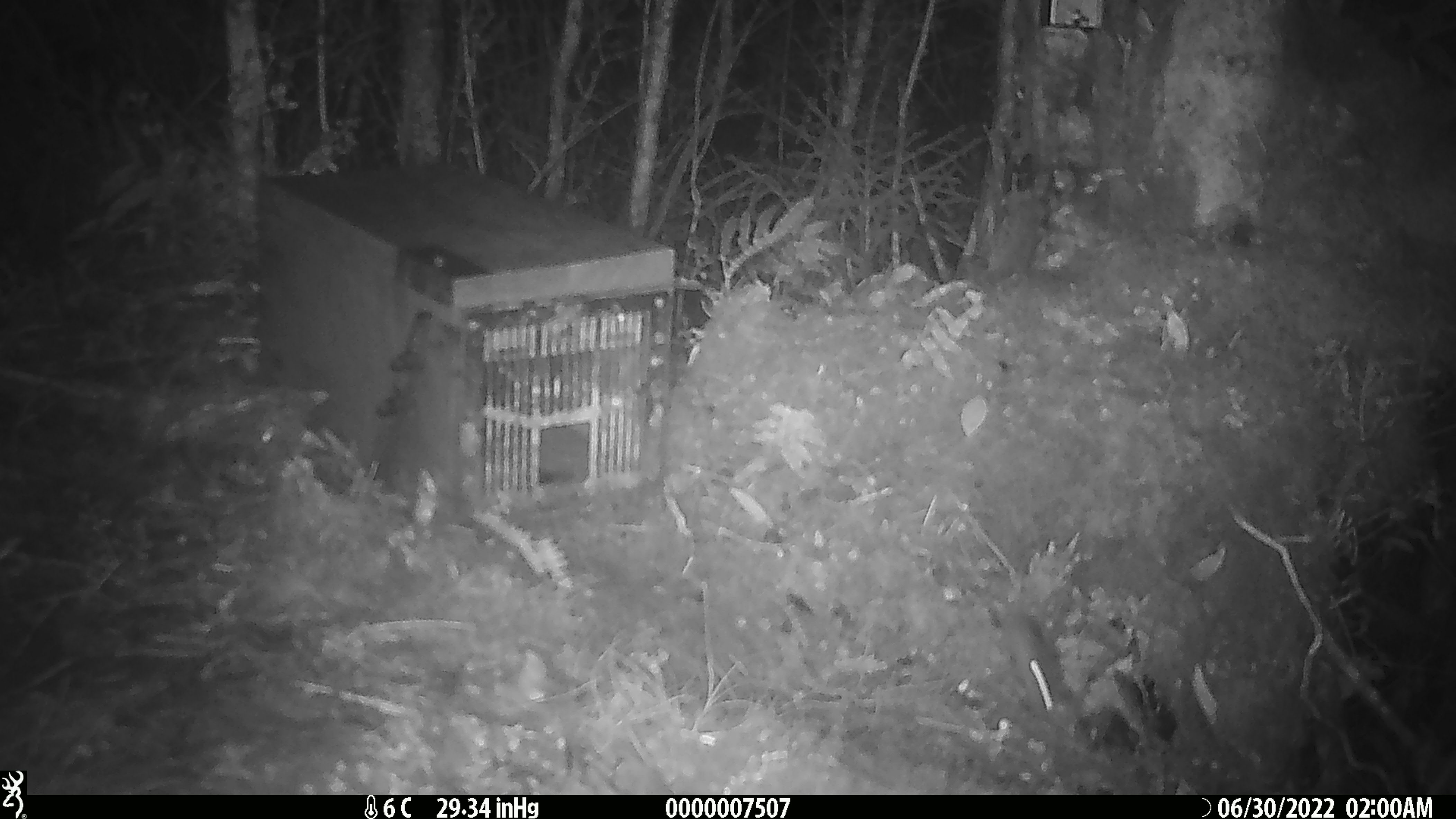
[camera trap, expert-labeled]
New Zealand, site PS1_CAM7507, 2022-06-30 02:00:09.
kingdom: Animalia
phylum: Chordata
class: Mammalia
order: Rodentia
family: Muridae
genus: Mus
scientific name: Mus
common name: mouse